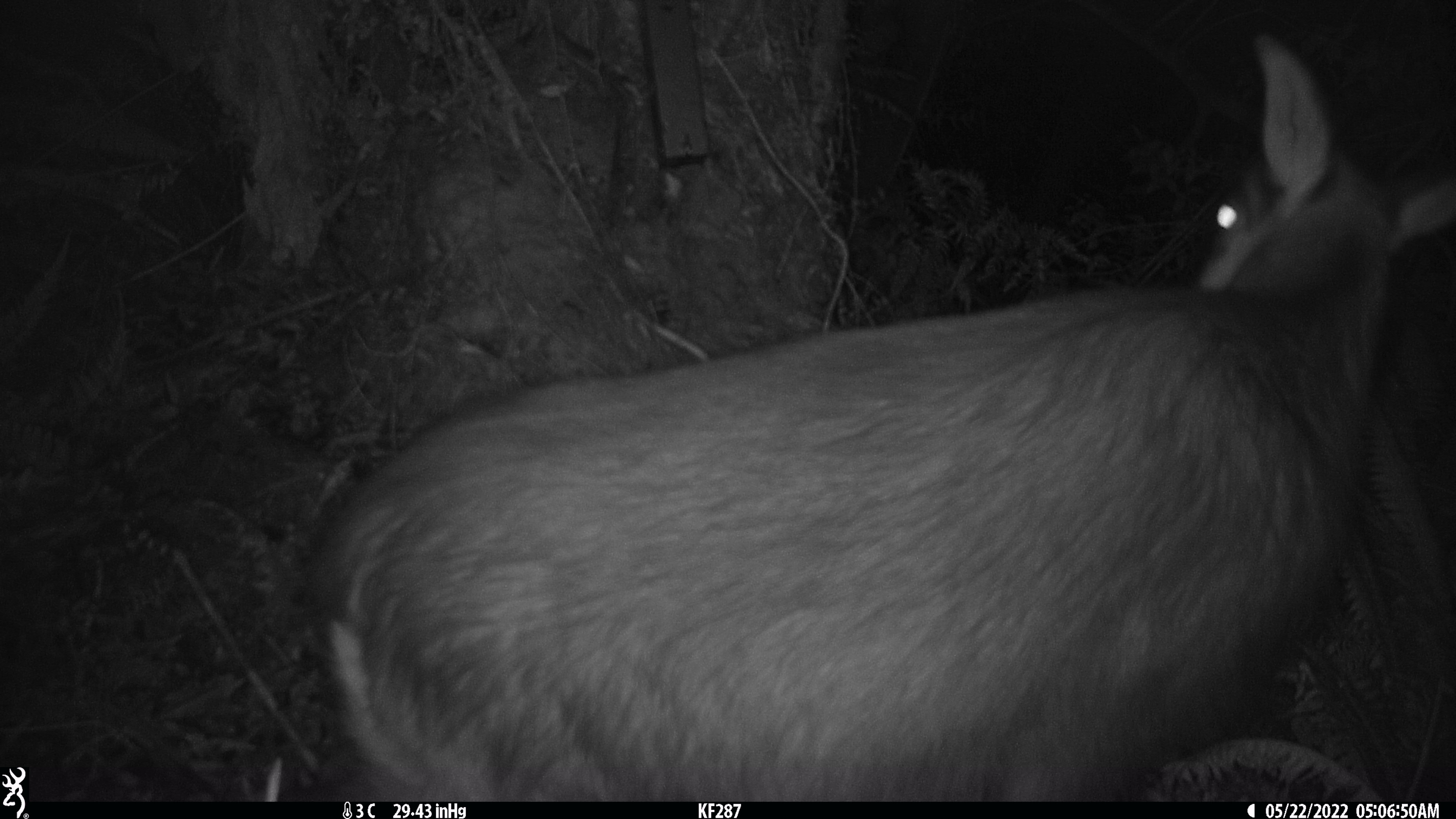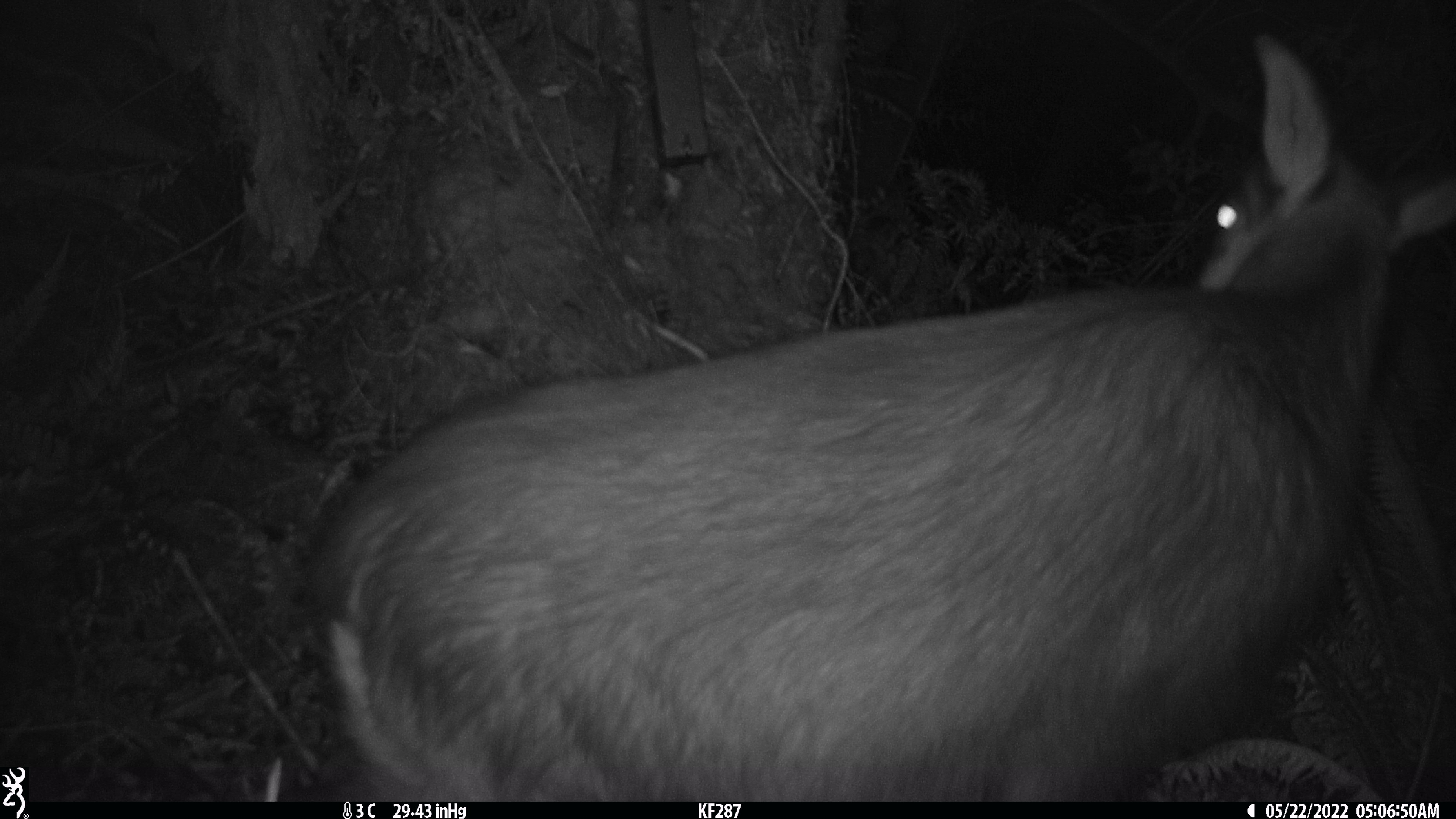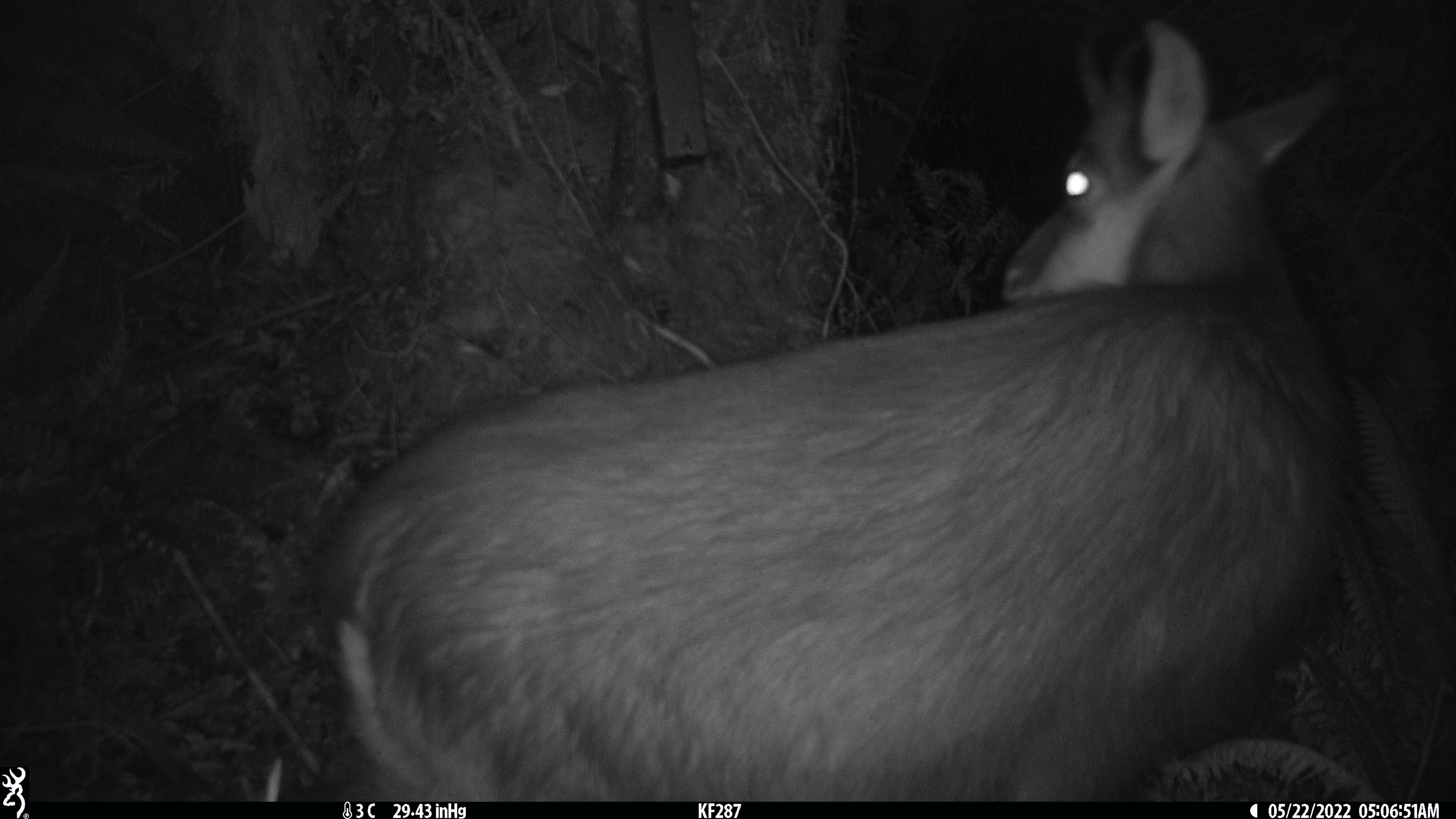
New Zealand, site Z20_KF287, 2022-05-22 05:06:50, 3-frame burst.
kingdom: Animalia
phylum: Chordata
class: Mammalia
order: Artiodactyla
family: Bovidae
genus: Rupicapra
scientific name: Rupicapra rupicapra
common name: alpine chamois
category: chamois